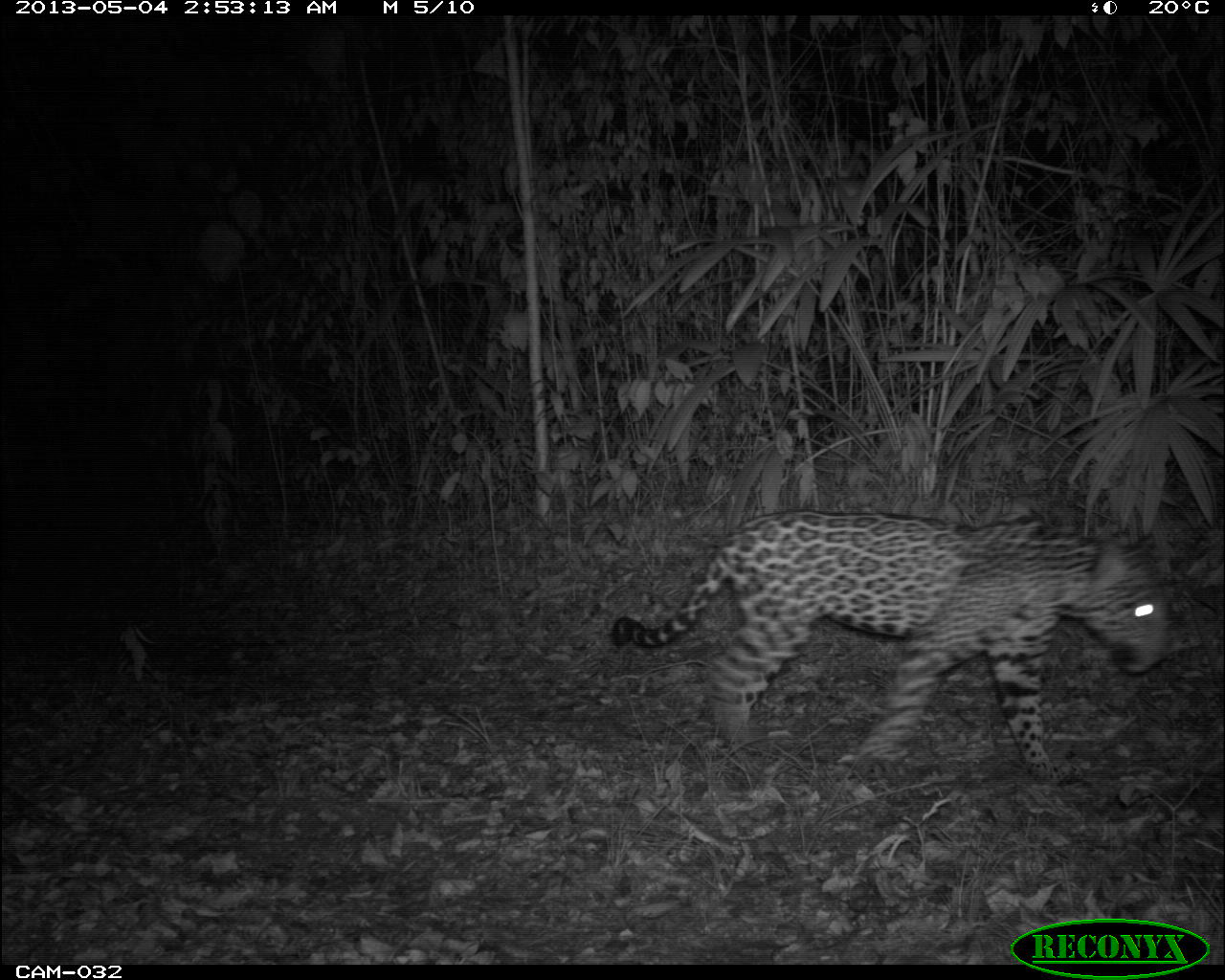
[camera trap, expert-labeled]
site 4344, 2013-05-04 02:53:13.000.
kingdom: Animalia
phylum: Chordata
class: Mammalia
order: Carnivora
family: Felidae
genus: Panthera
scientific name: Panthera onca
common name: jaguar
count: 1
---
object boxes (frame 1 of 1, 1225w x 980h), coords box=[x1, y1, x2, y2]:
panthera onca: box=[611, 507, 1177, 788]